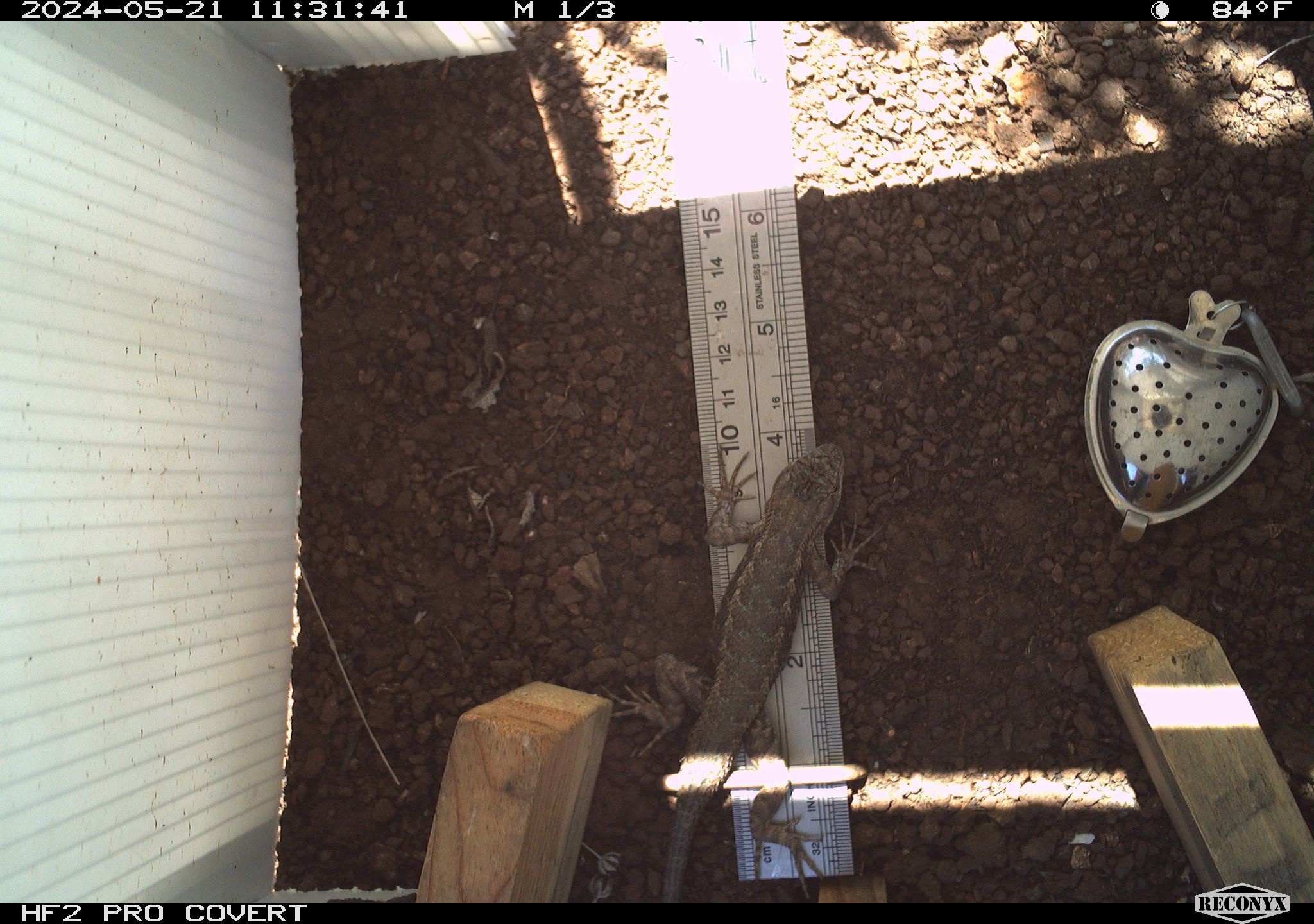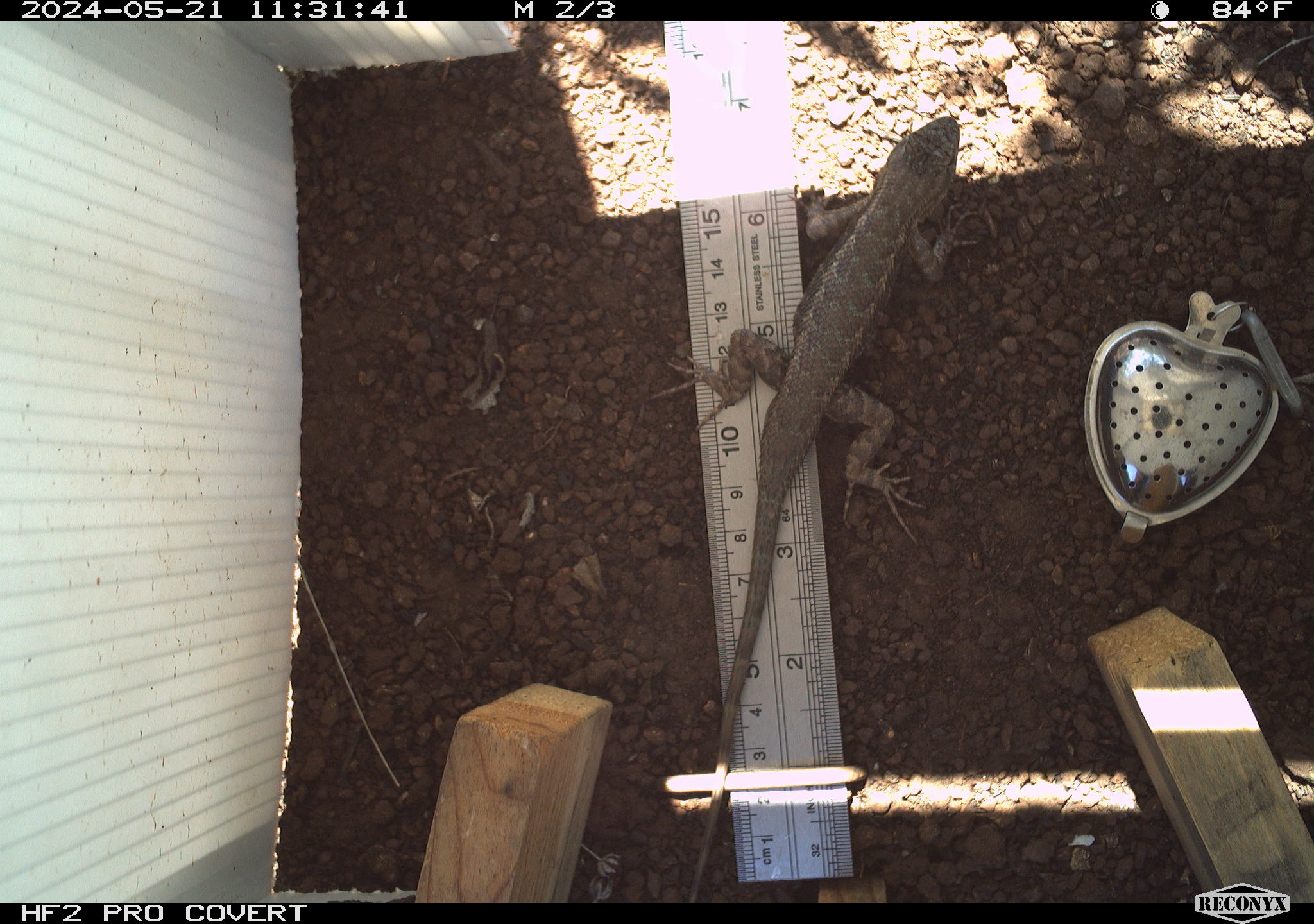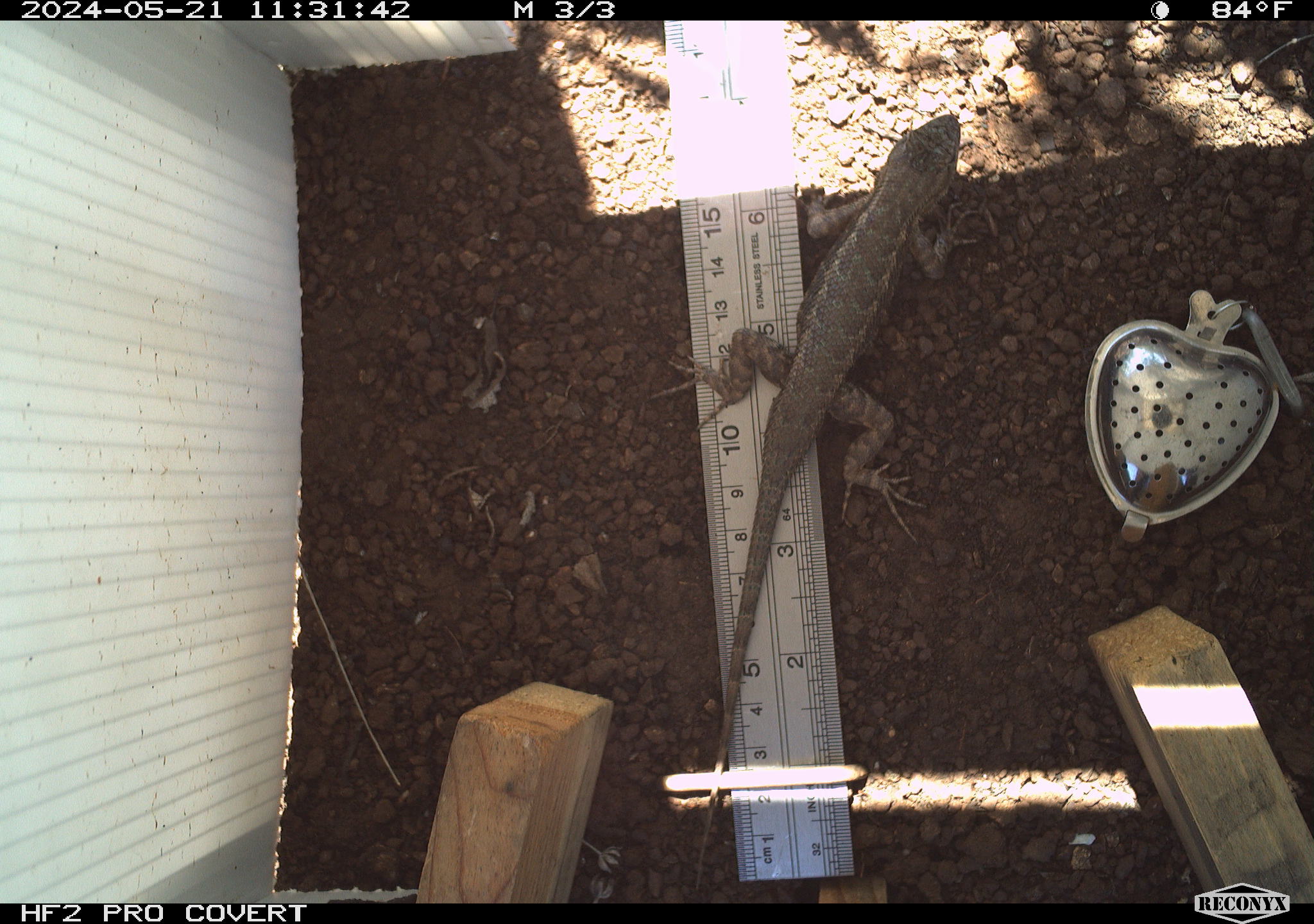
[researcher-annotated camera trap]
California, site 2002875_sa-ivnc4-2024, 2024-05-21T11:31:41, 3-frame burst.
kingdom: Animalia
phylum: Chordata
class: Reptilia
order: Squamata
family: Phrynosomatidae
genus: Sceloporus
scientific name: Sceloporus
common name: spiny lizards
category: sceloporus species